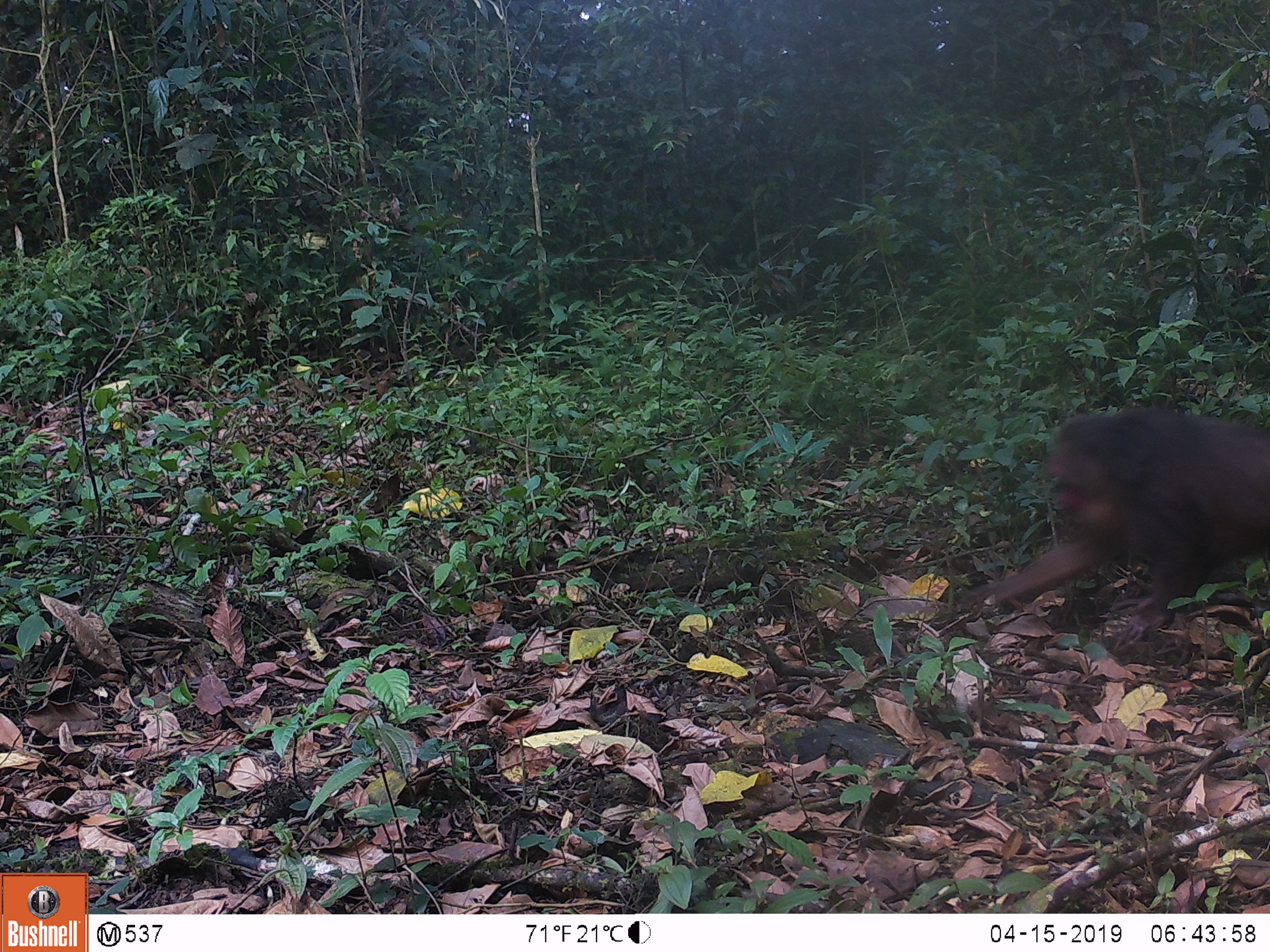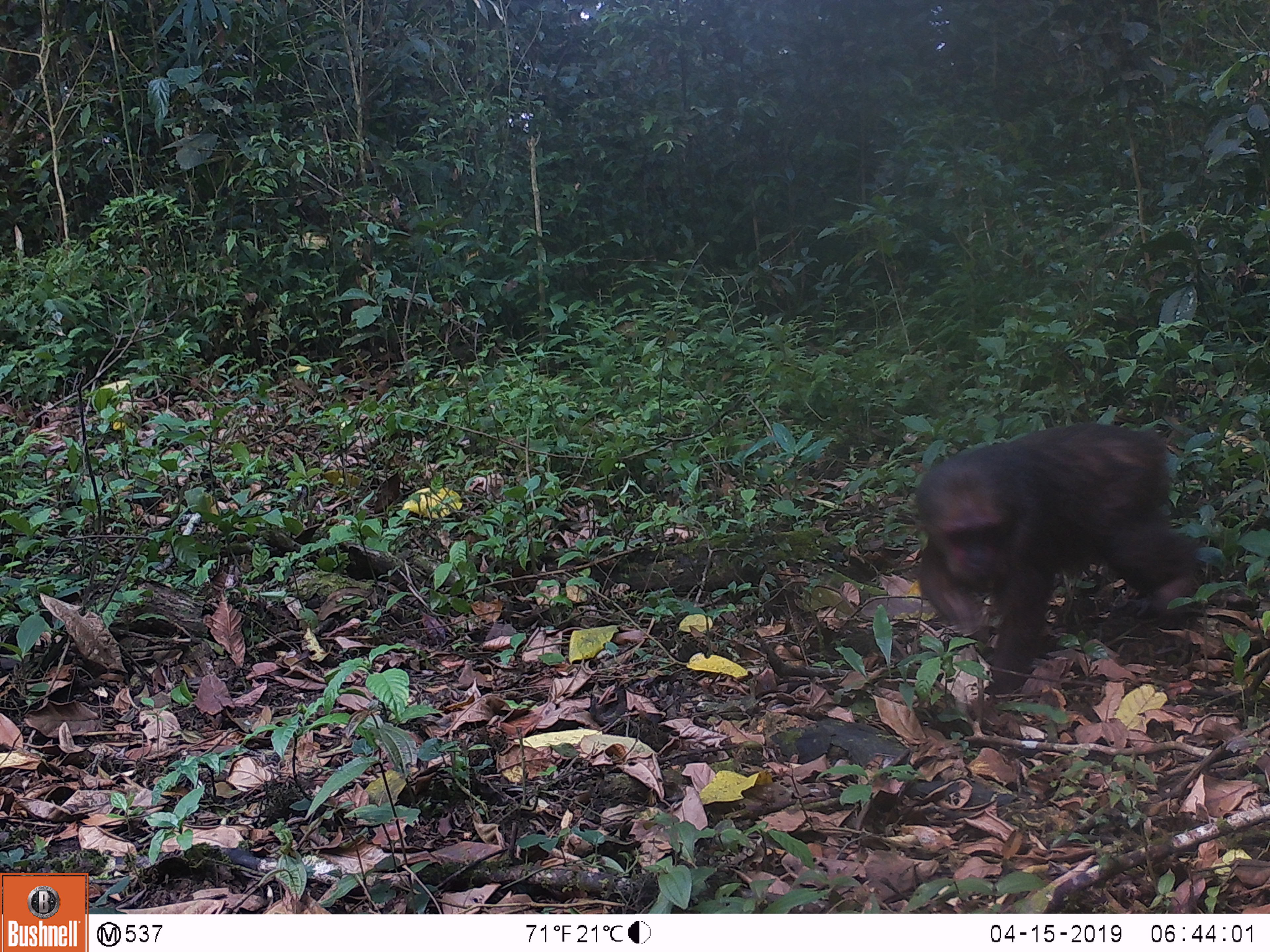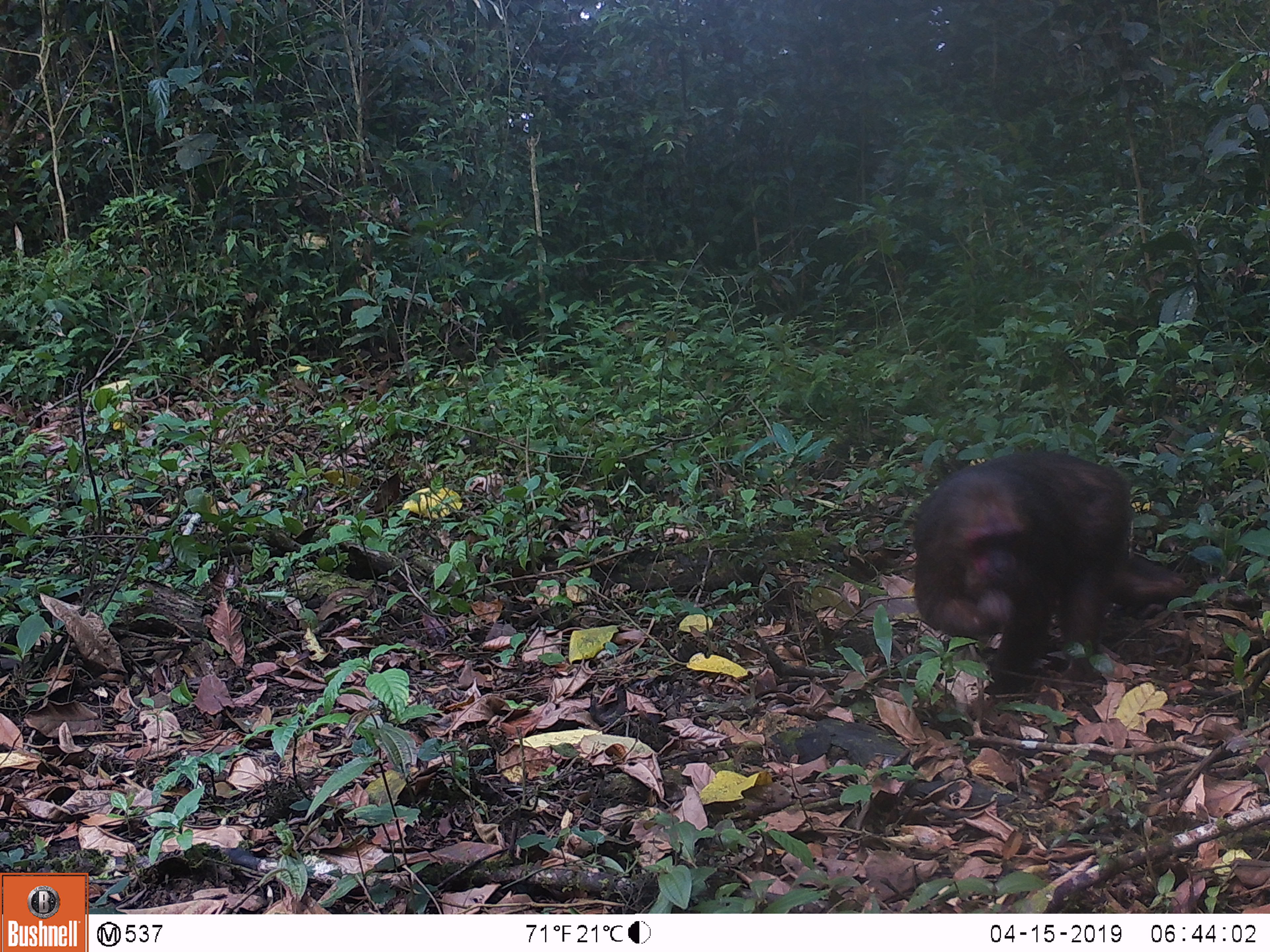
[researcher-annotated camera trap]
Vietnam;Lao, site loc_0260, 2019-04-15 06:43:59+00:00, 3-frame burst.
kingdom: Animalia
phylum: Chordata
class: Mammalia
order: Primates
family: Cercopithecidae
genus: Macaca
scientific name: Macaca arctoides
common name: stump-tailed macaque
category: stump tailed macaque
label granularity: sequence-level